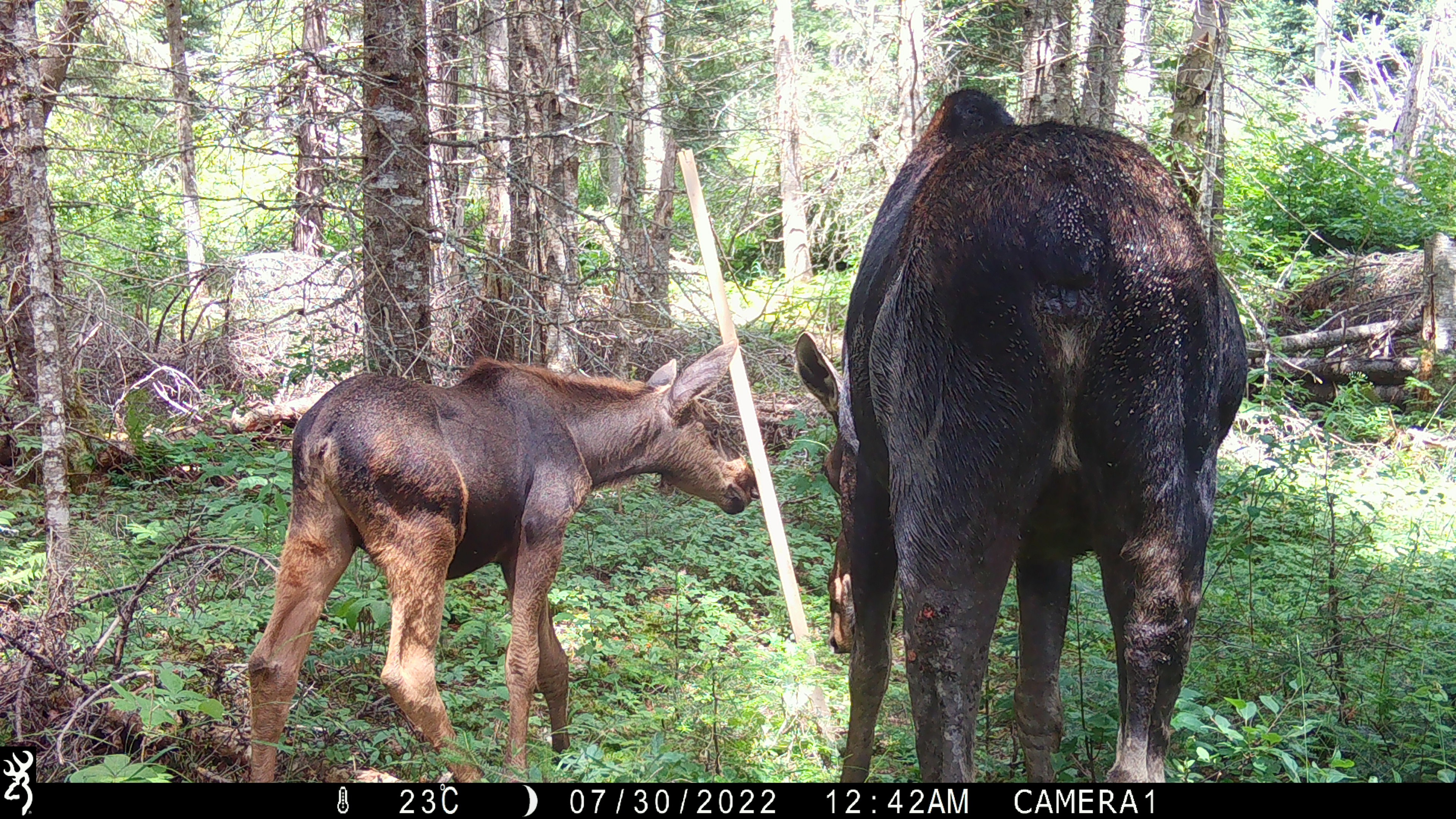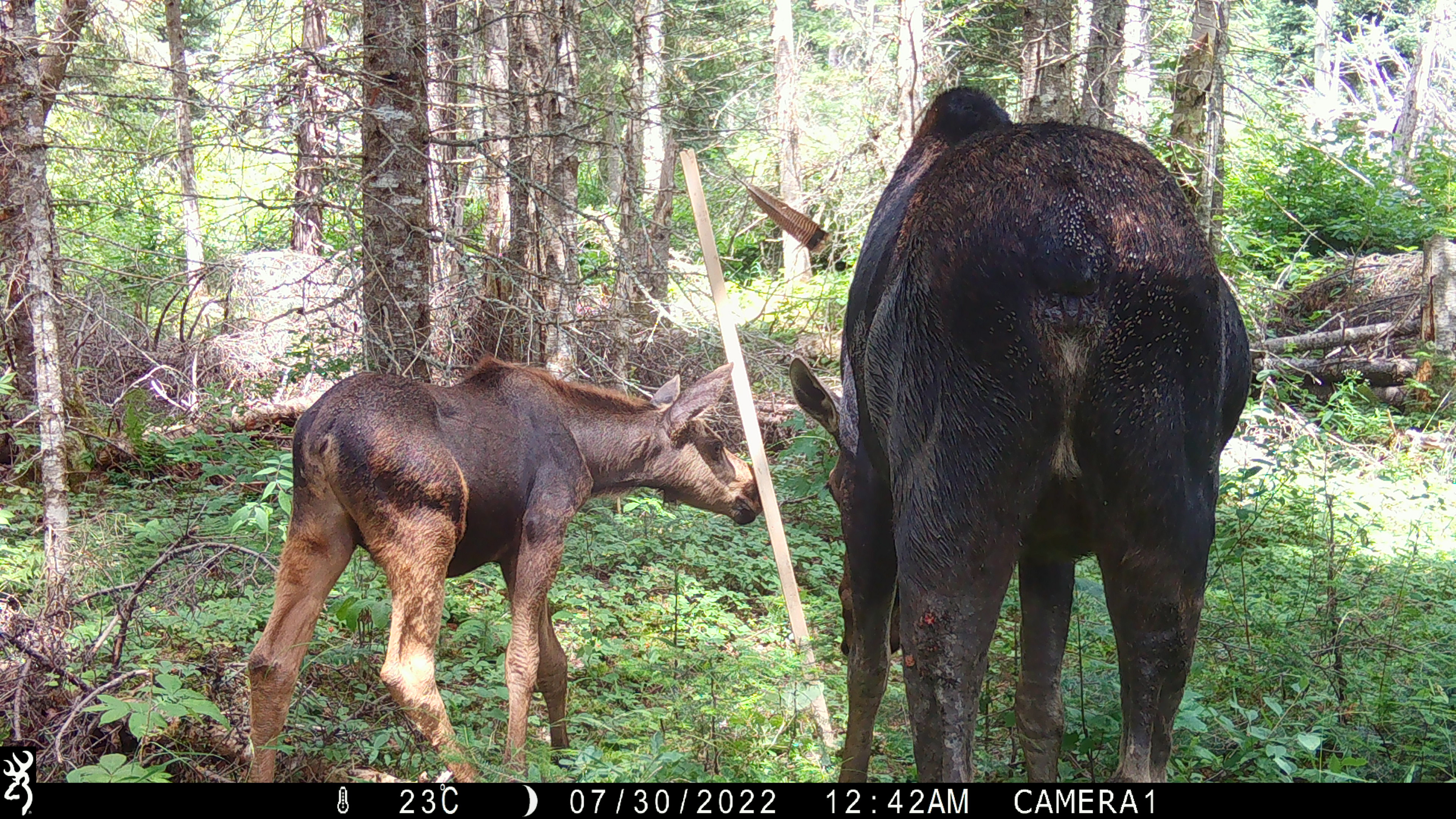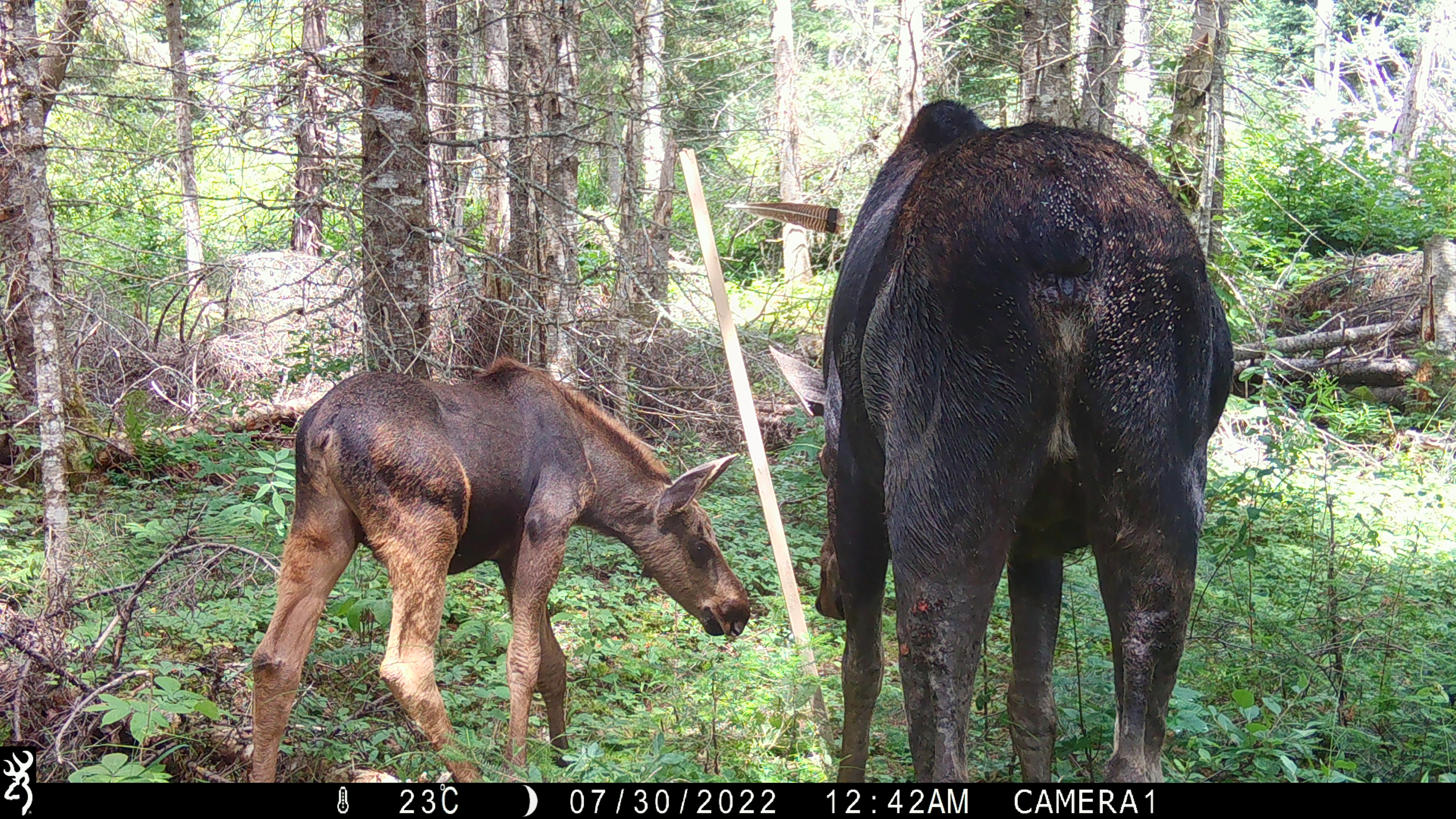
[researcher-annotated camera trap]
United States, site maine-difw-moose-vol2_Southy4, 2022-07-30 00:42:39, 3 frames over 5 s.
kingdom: Animalia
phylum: Chordata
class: Mammalia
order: Artiodactyla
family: Cervidae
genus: Alces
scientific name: Alces alces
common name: moose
Moose (Alces alces).